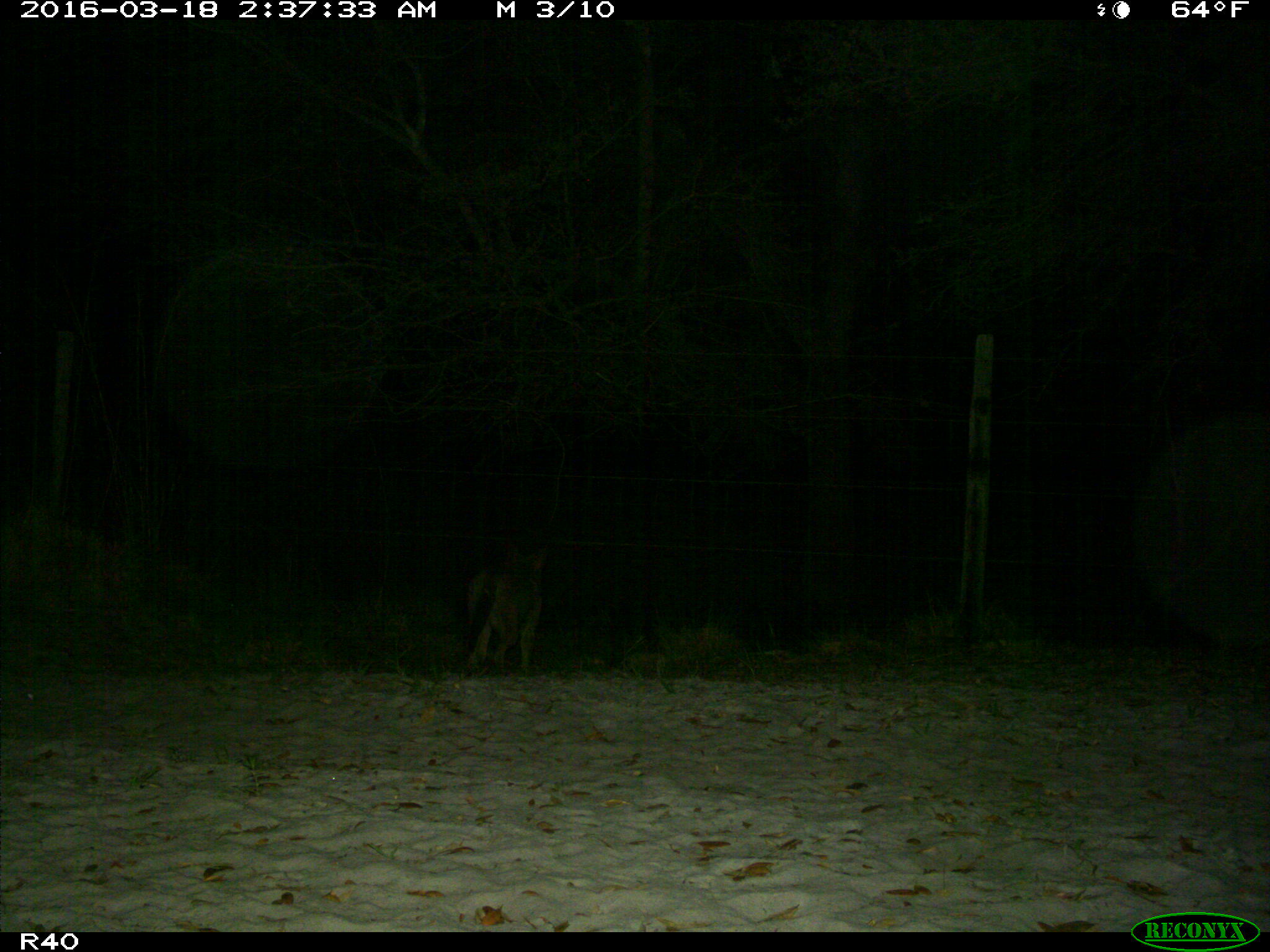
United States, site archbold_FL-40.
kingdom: Animalia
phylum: Chordata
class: Mammalia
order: Carnivora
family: Canidae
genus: Canis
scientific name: Canis latrans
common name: coyote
Canis latrans (coyote).